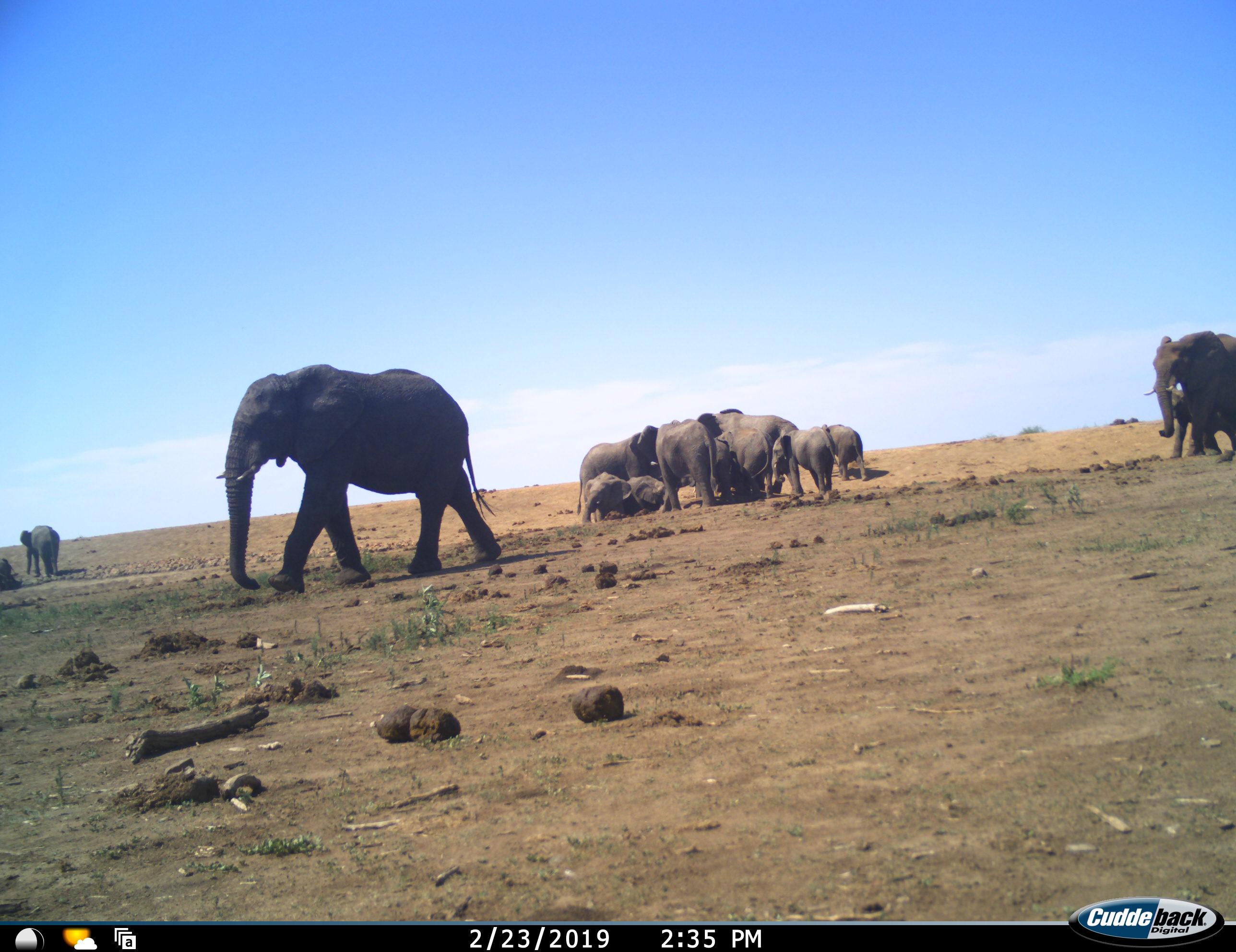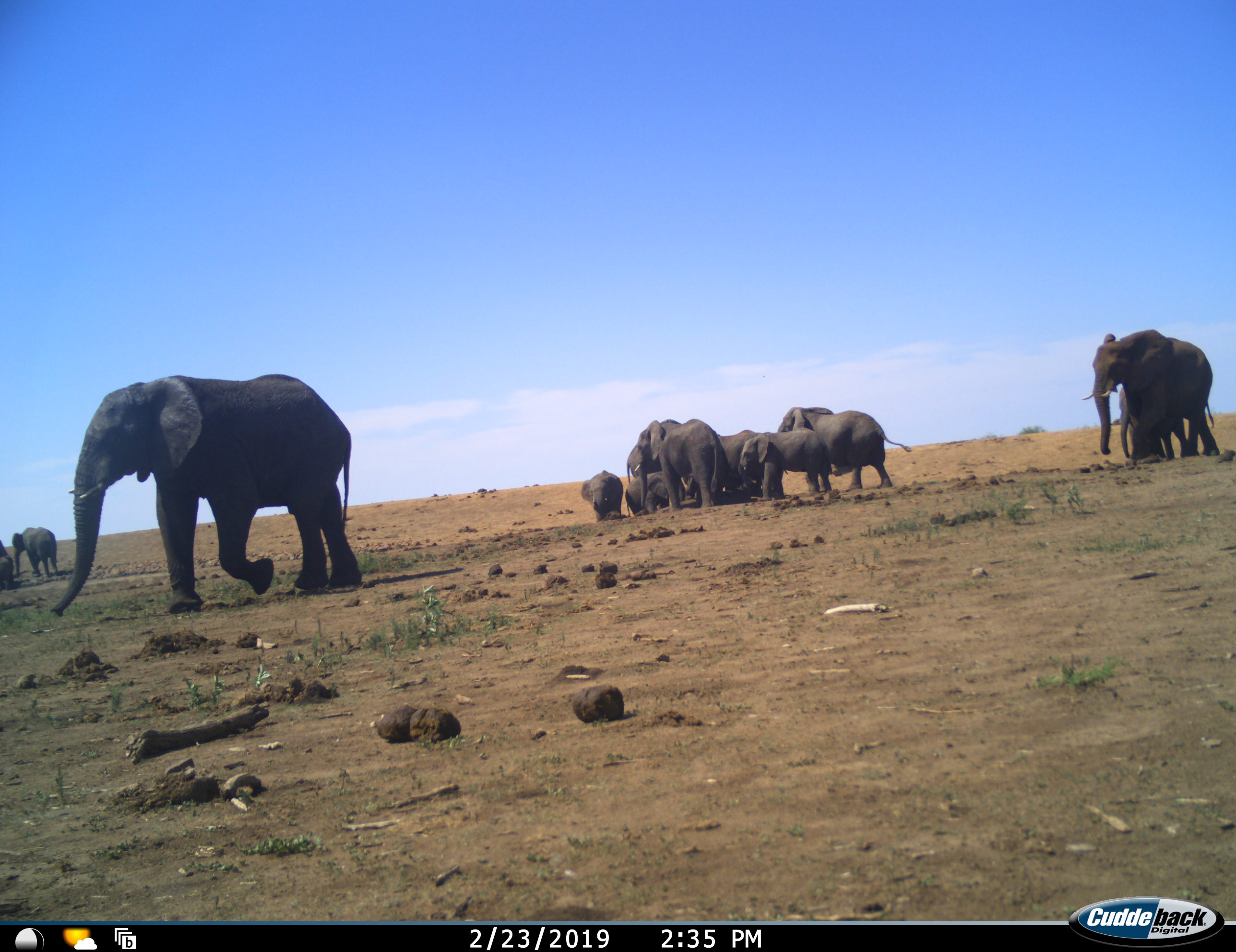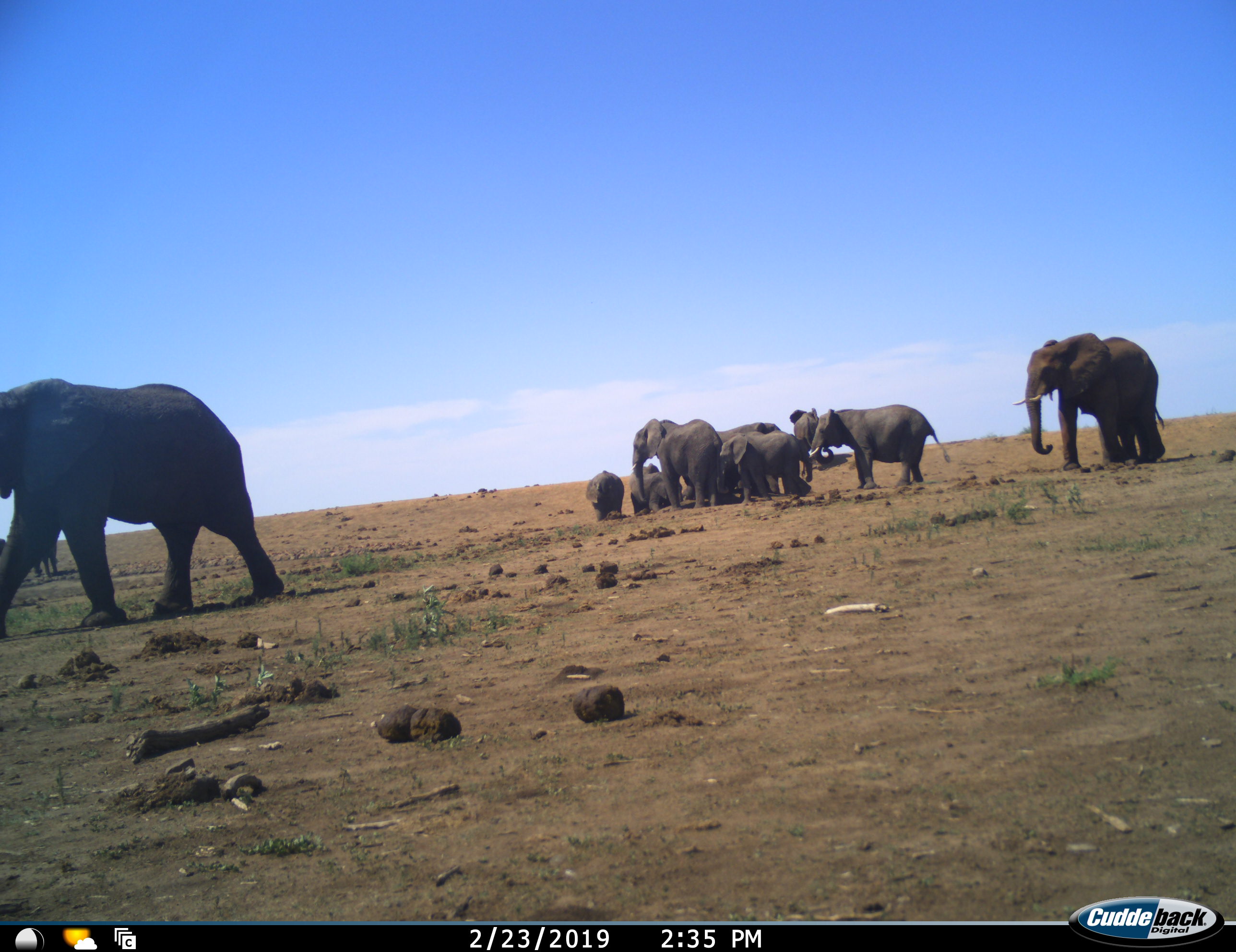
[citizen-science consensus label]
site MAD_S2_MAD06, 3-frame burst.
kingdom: Animalia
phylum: Chordata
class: Mammalia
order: Proboscidea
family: Elephantidae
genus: Loxodonta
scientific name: Loxodonta africana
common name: african bush elephant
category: elephant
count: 11-50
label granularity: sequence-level